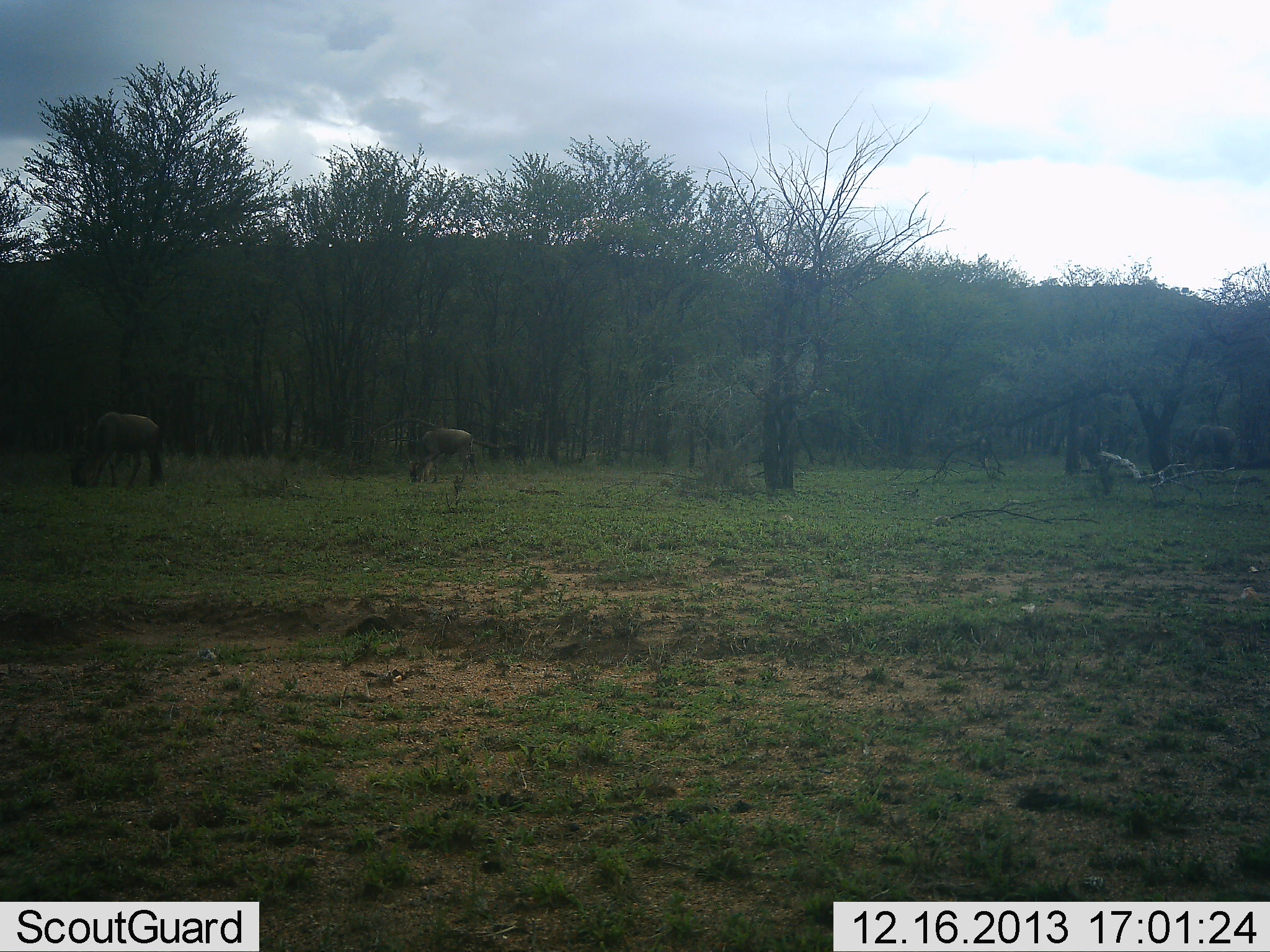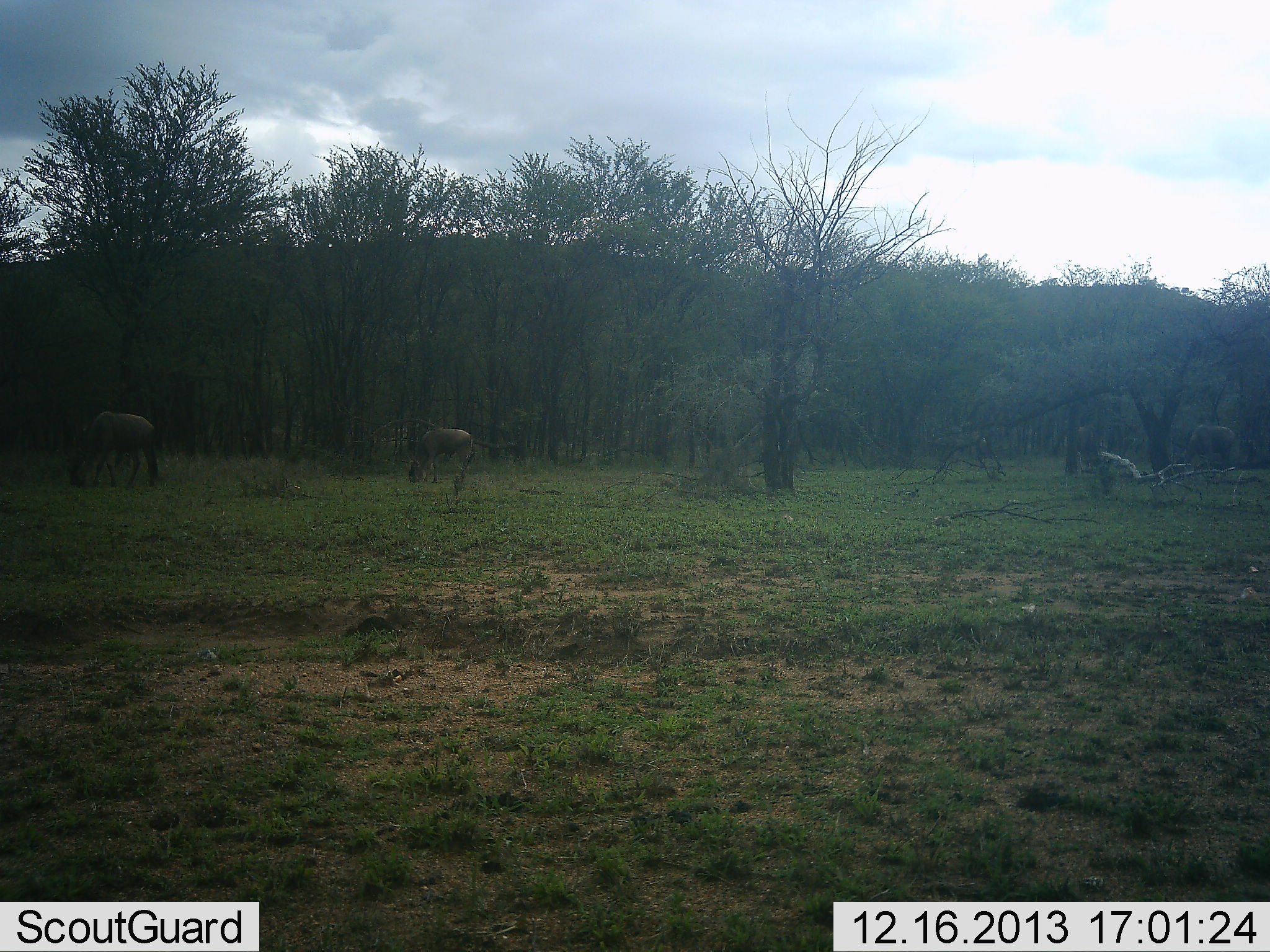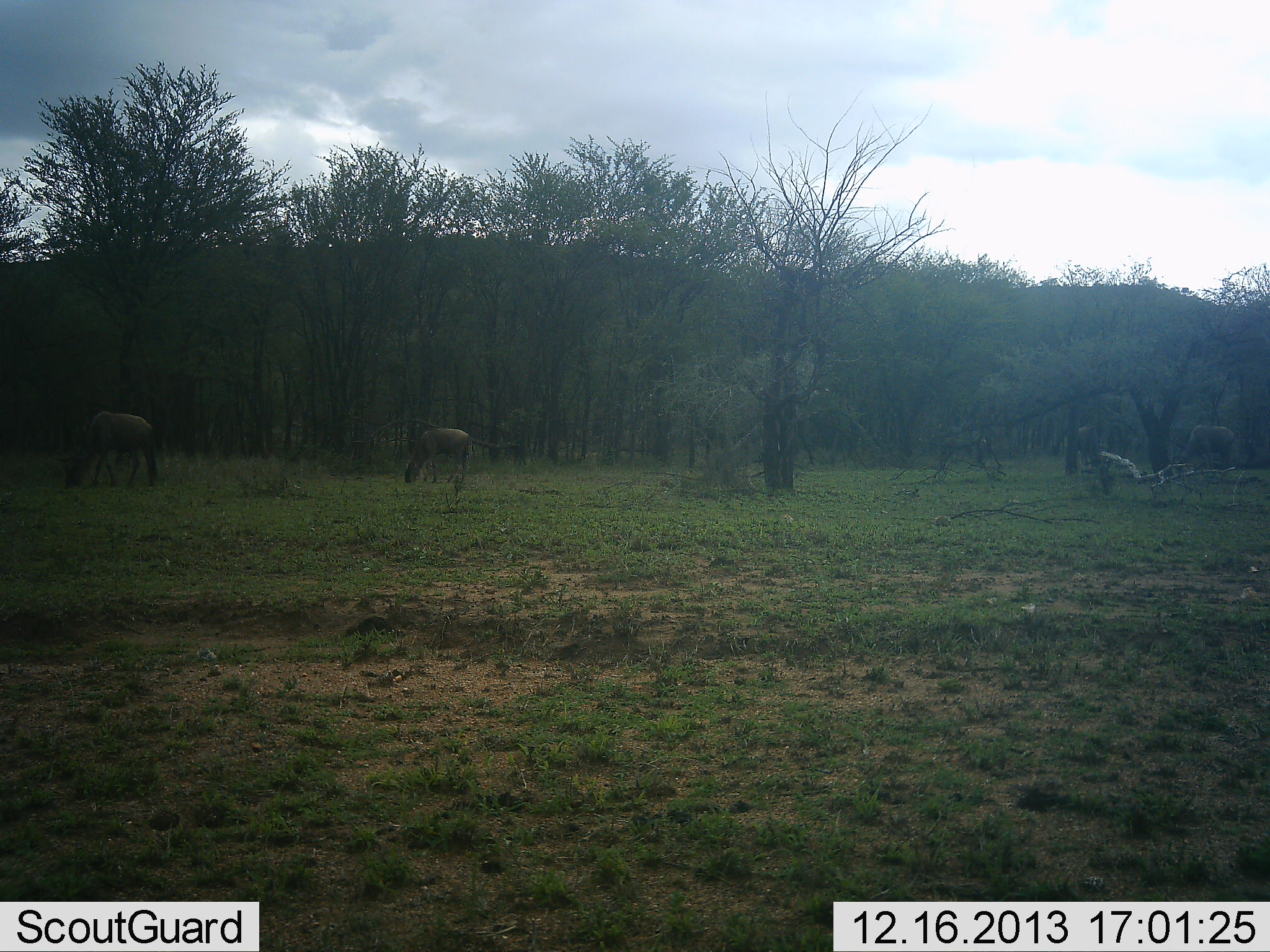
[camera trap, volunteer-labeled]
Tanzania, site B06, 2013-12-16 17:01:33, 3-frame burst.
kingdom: Animalia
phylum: Chordata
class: Mammalia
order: Artiodactyla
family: Bovidae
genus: Connochaetes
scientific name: Connochaetes taurinus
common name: blue wildebeest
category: wildebeest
Wildebeest (blue wildebeest) (Connochaetes taurinus), count 2. Behavior (volunteer vote fractions): standing 0%, resting 0%, moving 10%, interacting 0%. Young present (vote fraction): 10%. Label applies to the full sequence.